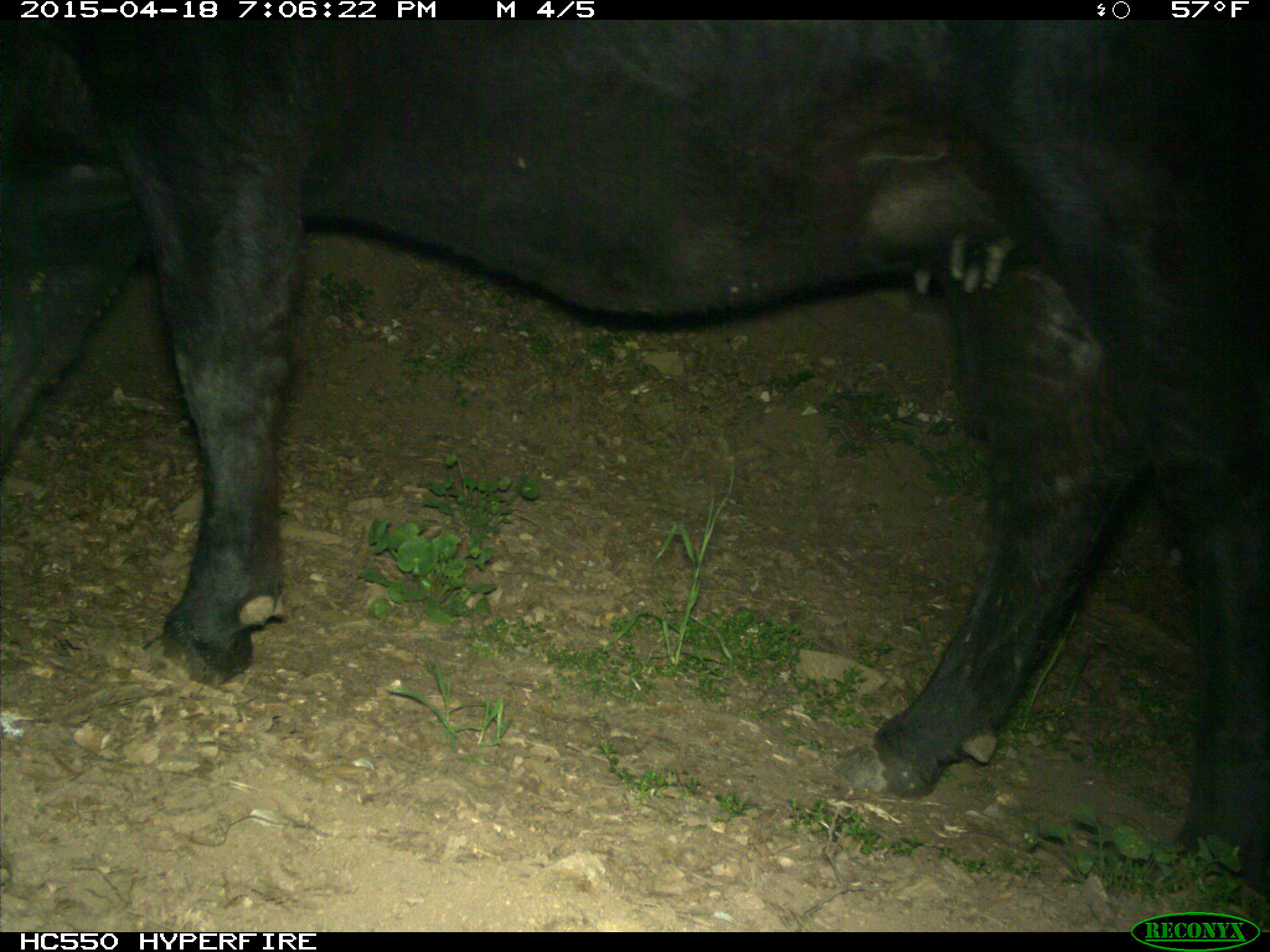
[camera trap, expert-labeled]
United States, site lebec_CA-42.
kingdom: Animalia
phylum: Chordata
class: Mammalia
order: Artiodactyla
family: Bovidae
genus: Bos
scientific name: Bos taurus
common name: domestic cow